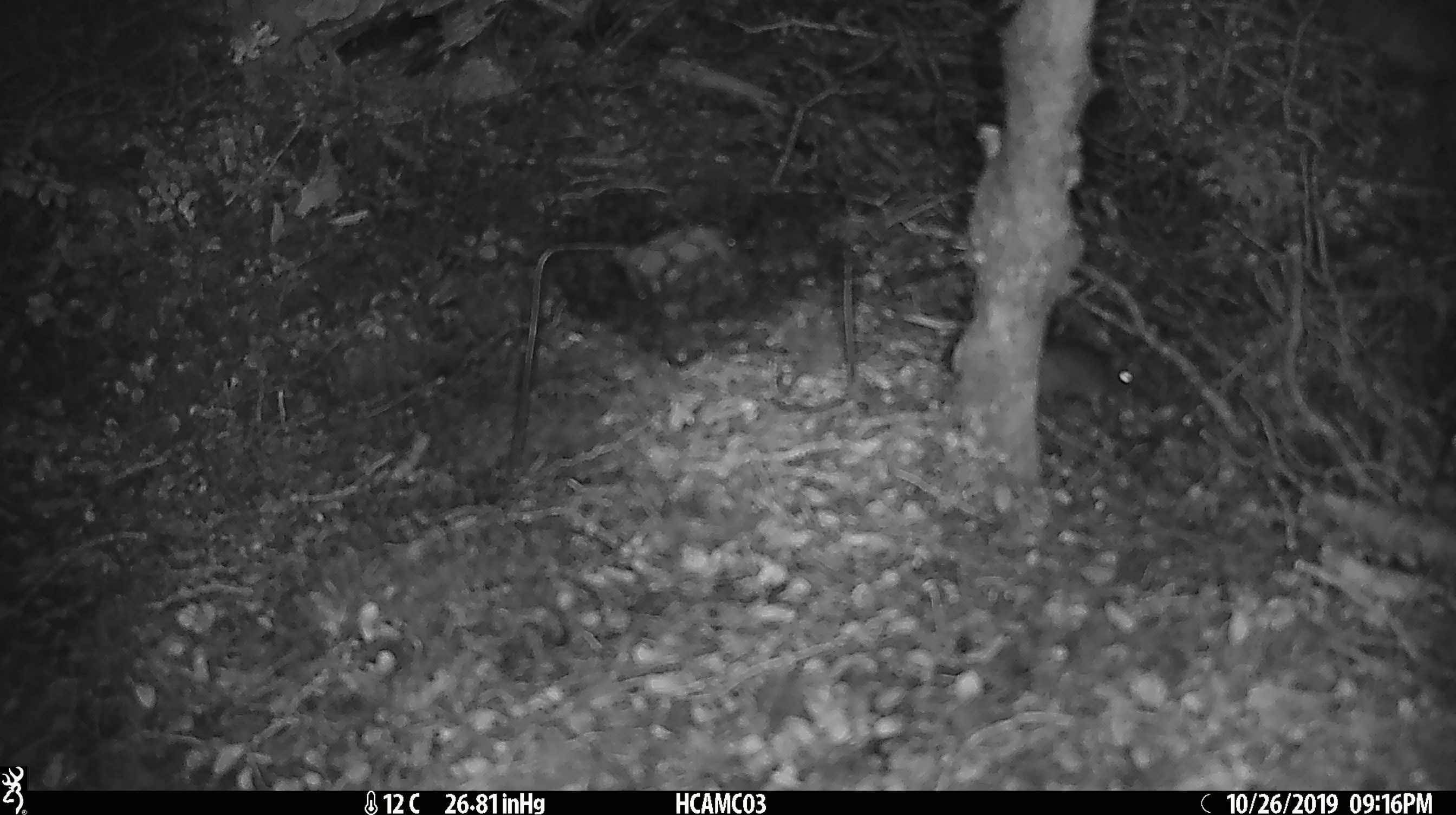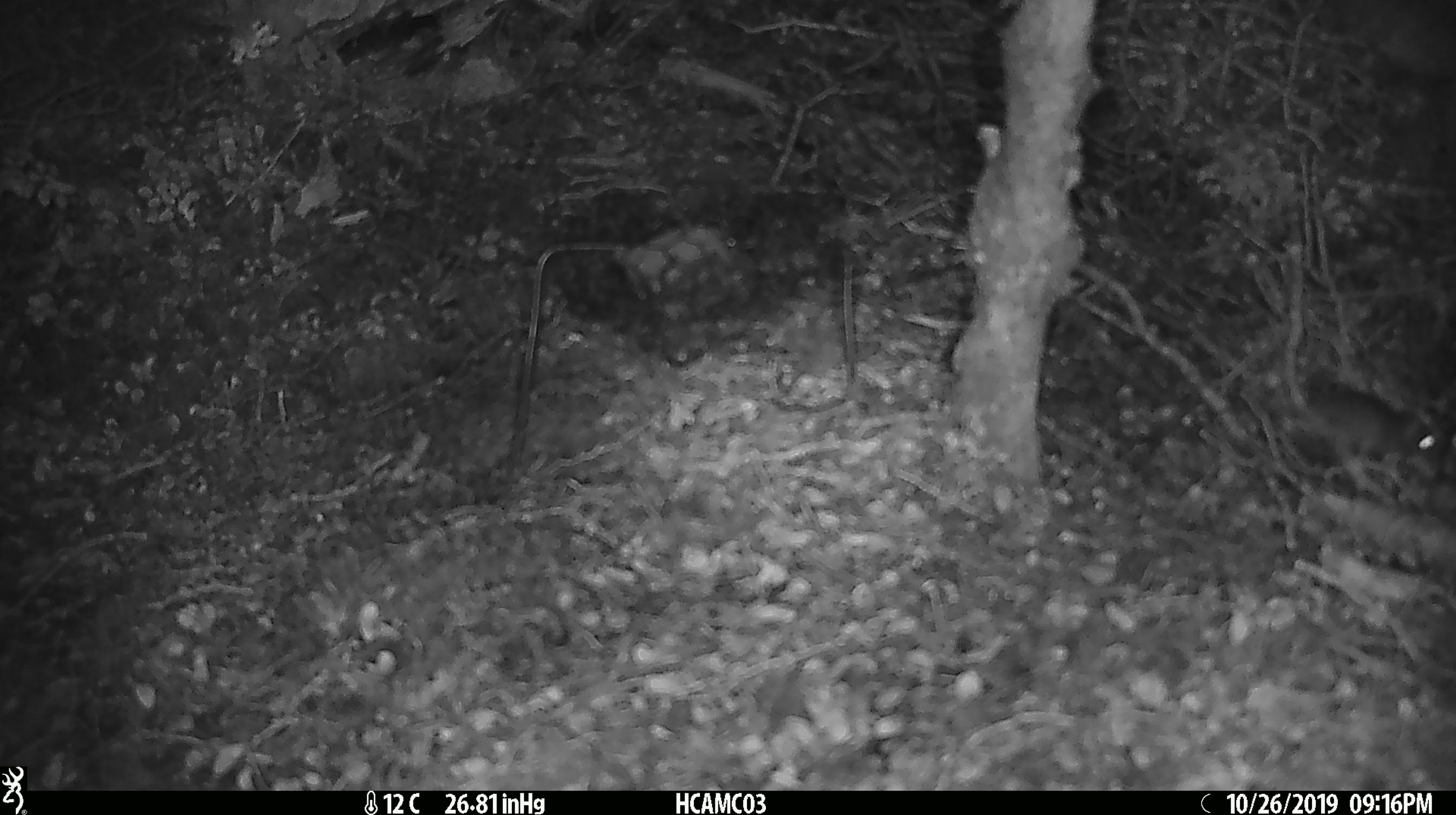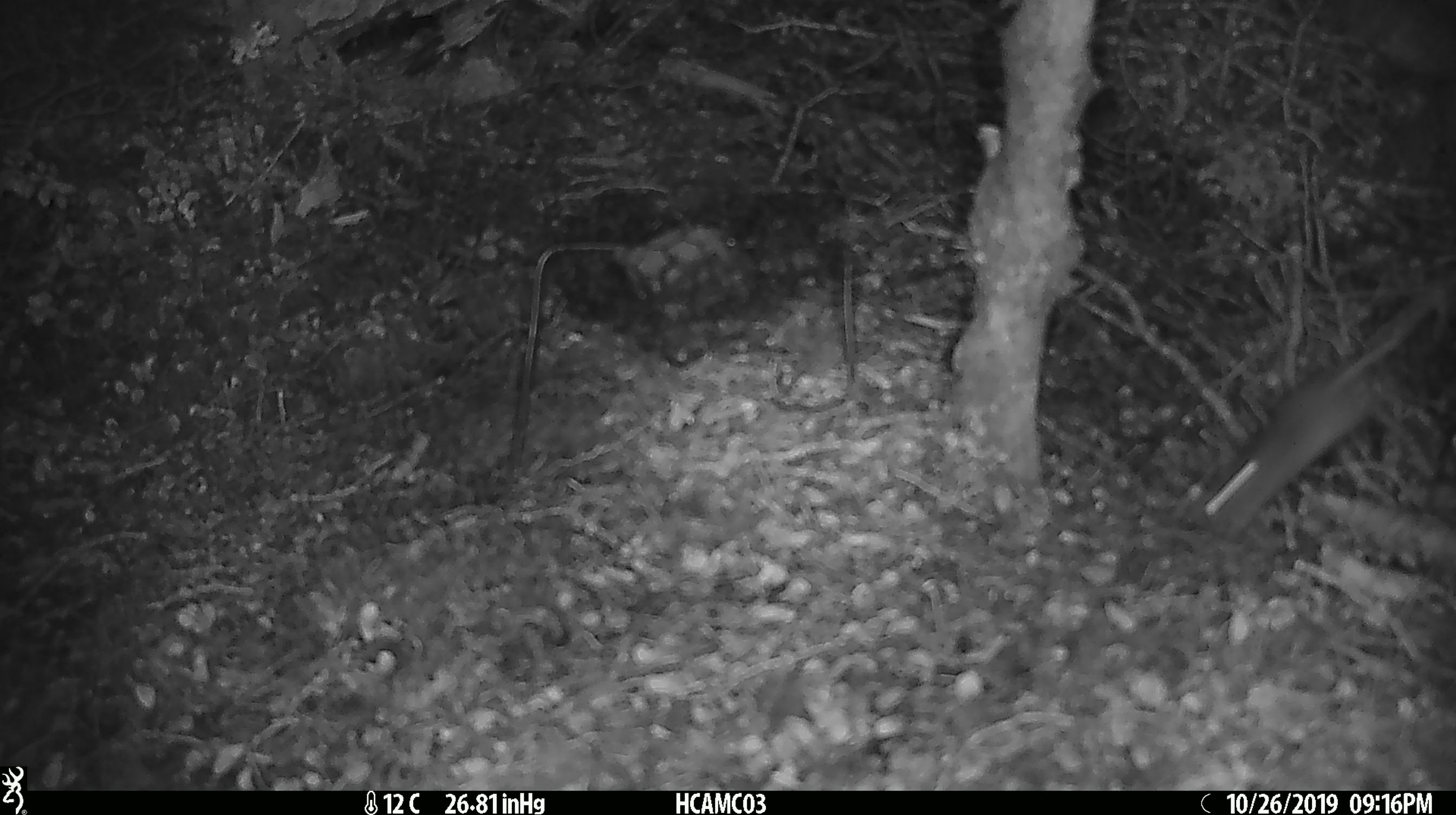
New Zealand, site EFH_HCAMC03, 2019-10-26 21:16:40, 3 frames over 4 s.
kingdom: Animalia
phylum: Chordata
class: Mammalia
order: Rodentia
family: Muridae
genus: Mus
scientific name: Mus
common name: mouse